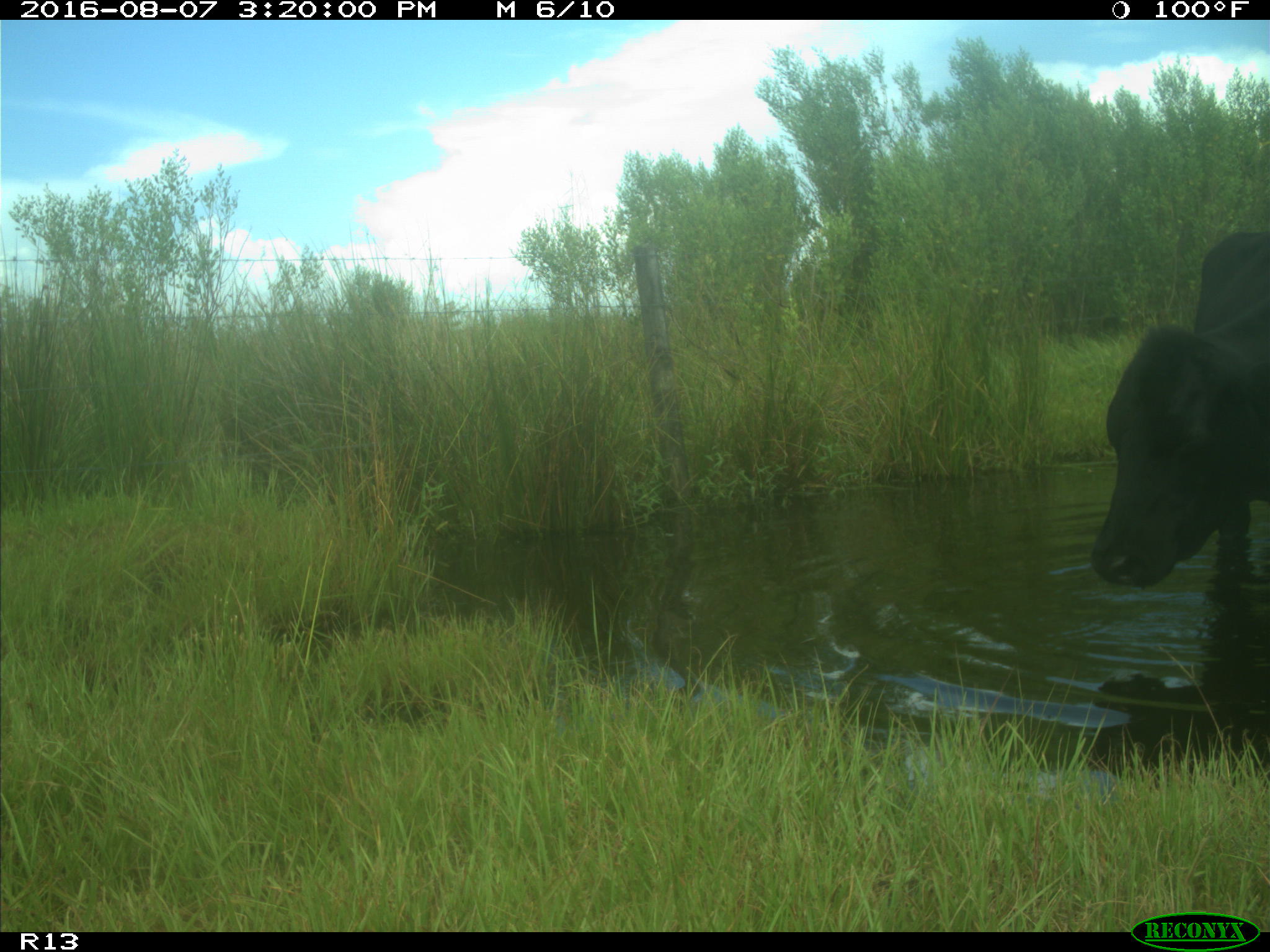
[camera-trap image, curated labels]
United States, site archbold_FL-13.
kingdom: Animalia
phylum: Chordata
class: Mammalia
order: Artiodactyla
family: Bovidae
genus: Bos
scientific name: Bos taurus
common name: domestic cow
Bos taurus (domestic cow).